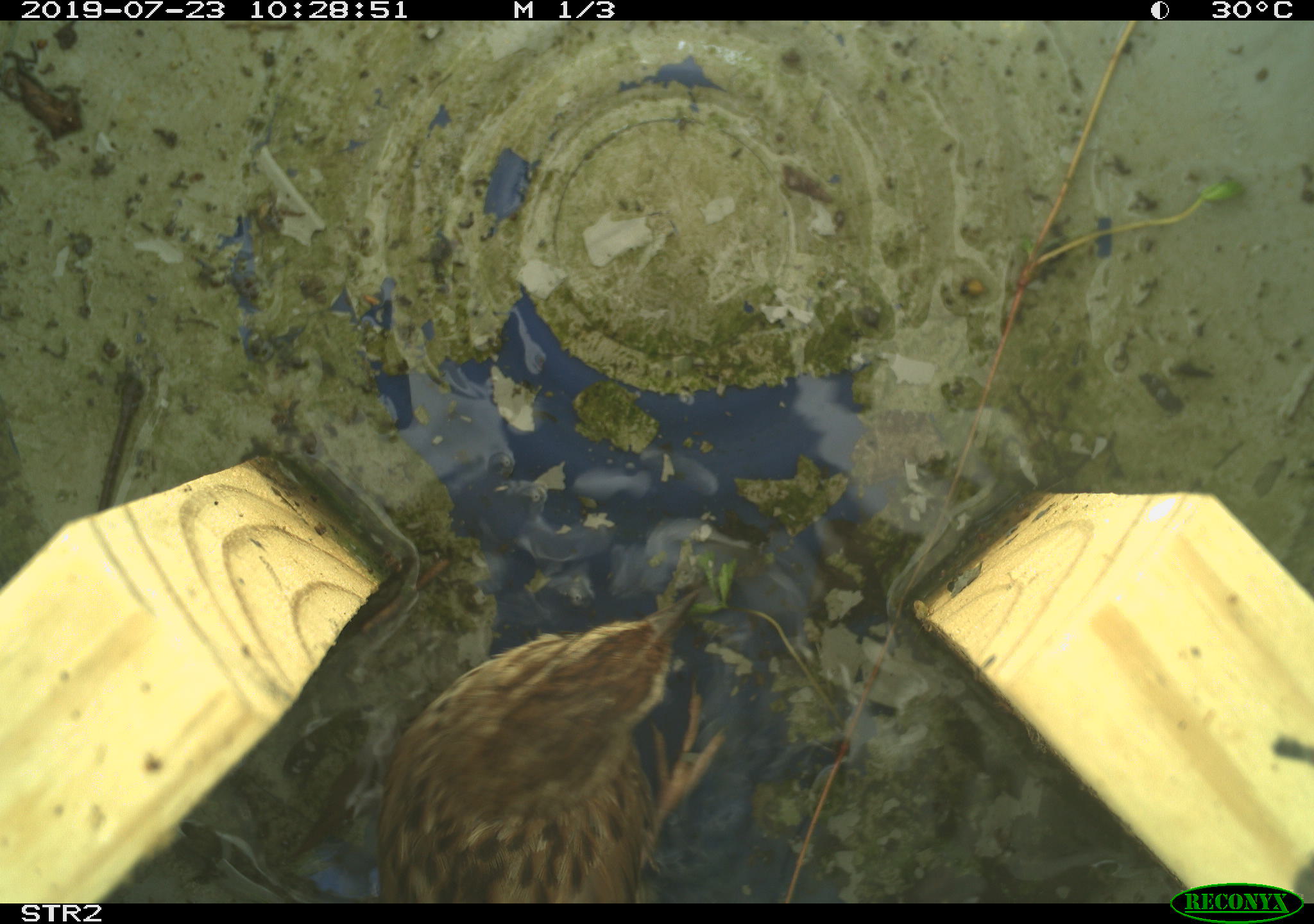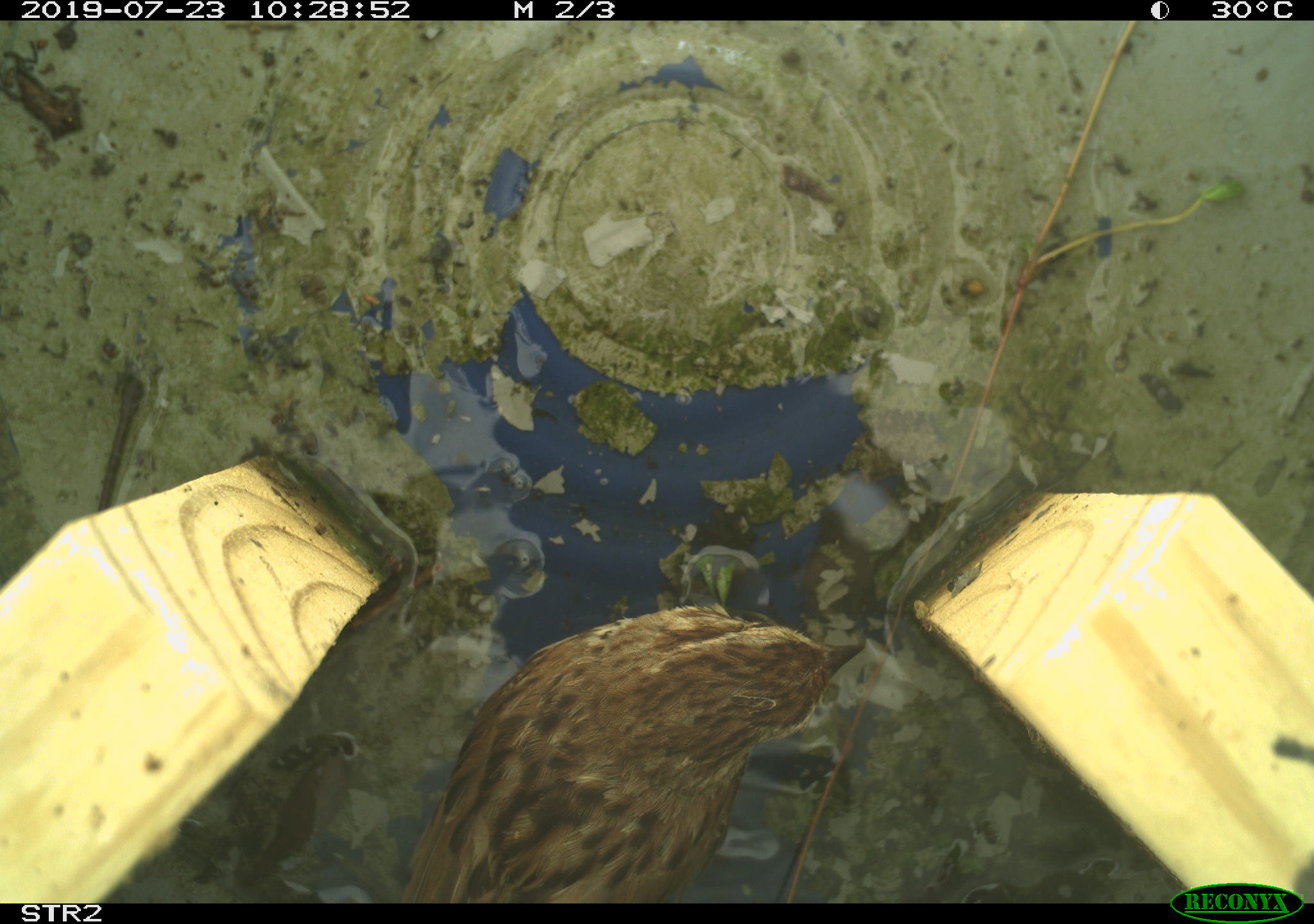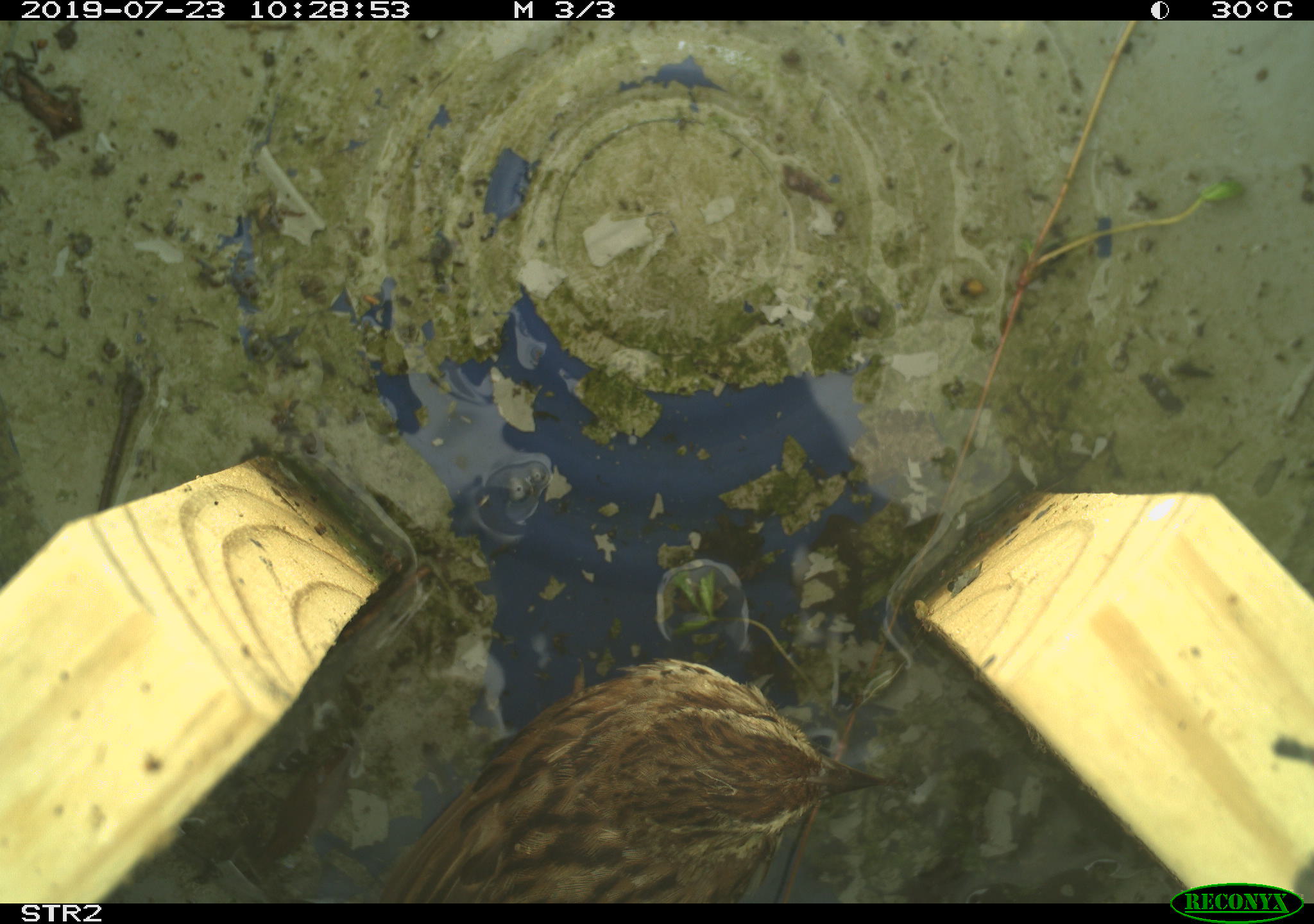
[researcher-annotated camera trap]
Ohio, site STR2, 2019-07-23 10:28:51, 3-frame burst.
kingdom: Animalia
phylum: Chordata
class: Aves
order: Passeriformes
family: Passerellidae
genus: Melospiza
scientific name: Melospiza melodia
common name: song sparrow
Song sparrow (Melospiza melodia).